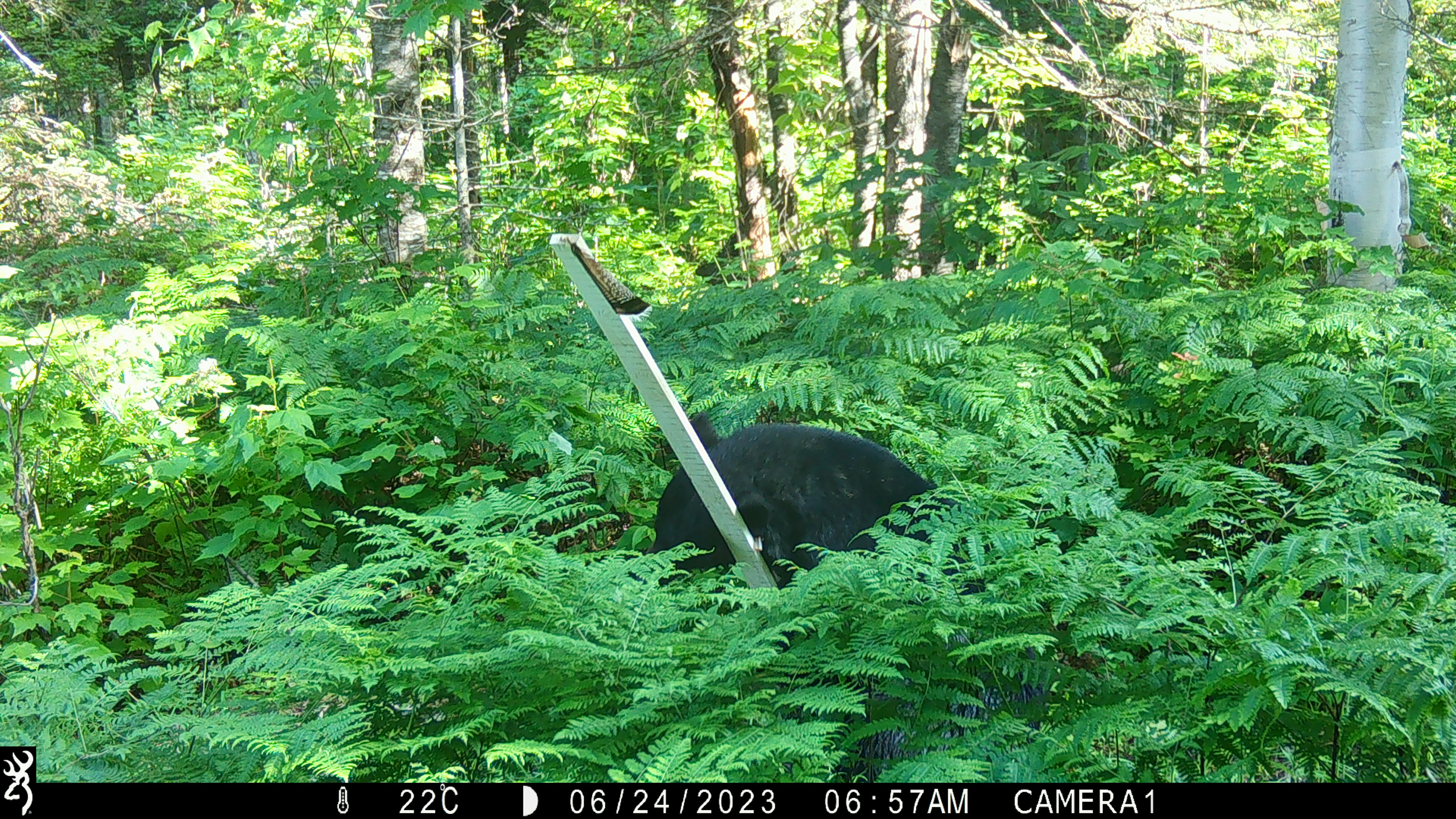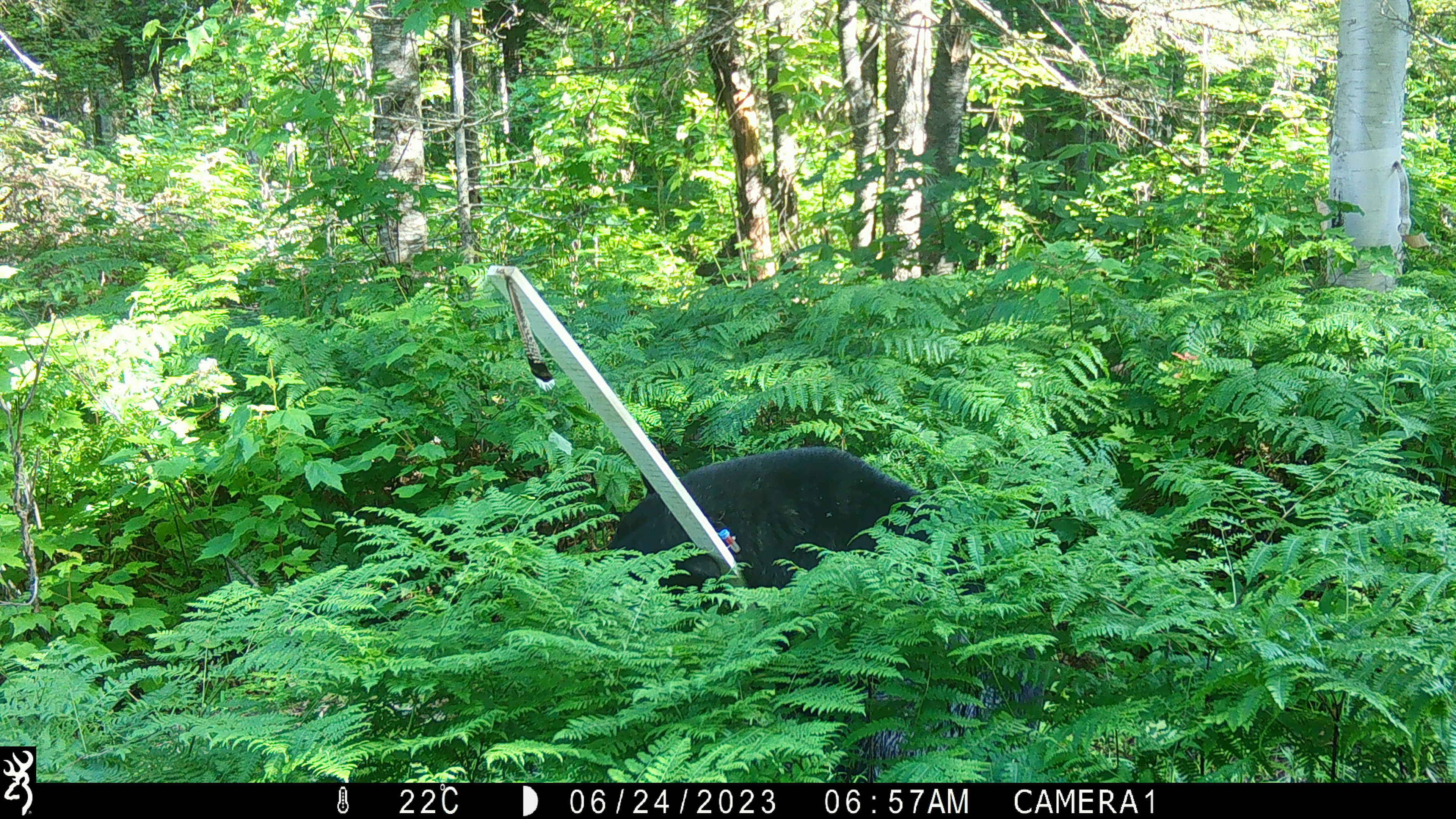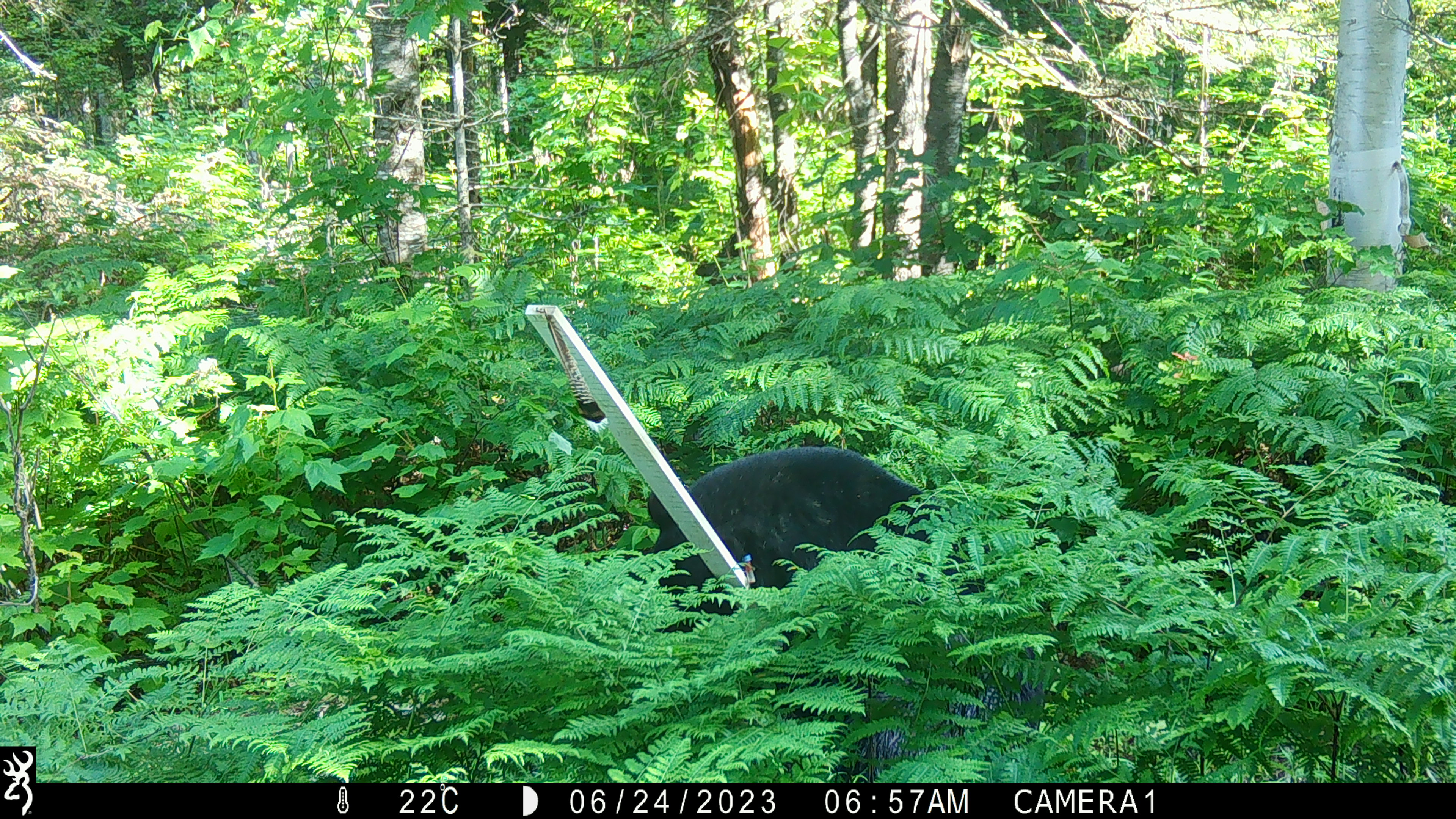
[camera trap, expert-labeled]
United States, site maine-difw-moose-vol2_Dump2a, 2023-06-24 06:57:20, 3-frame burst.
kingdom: Animalia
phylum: Chordata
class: Mammalia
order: Carnivora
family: Ursidae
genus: Ursus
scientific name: Ursus americanus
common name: black bear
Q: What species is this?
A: Black bear (Ursus americanus).